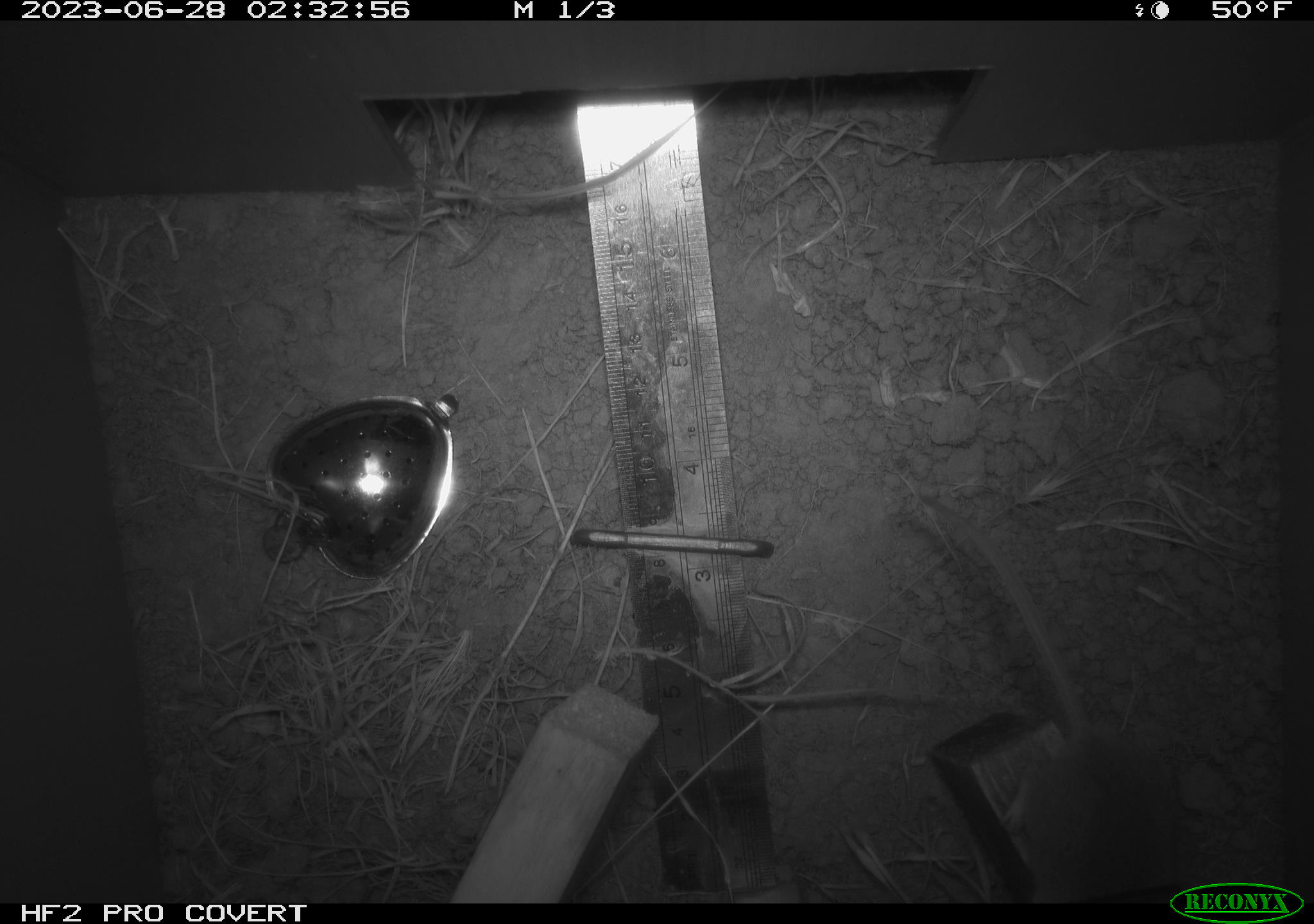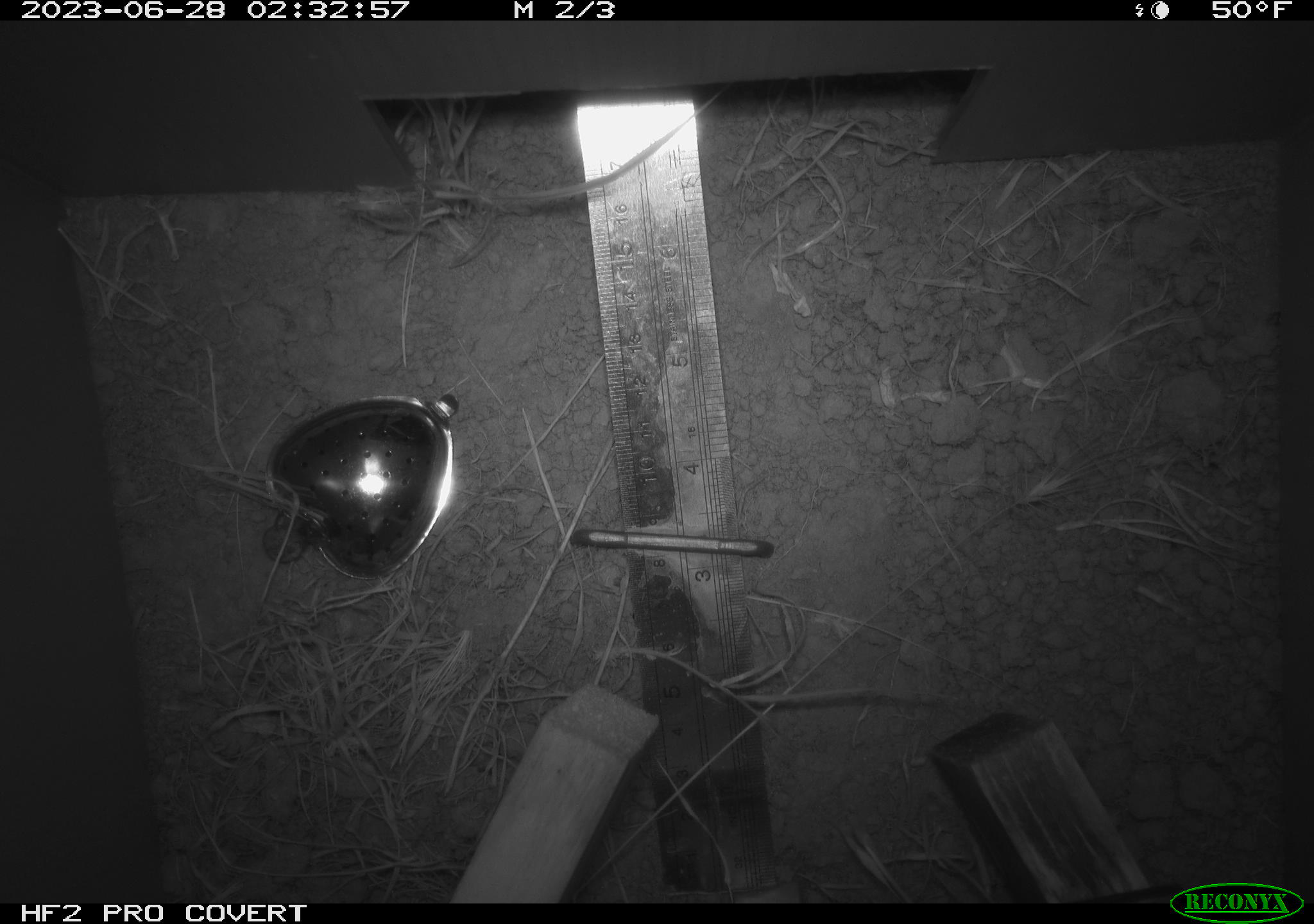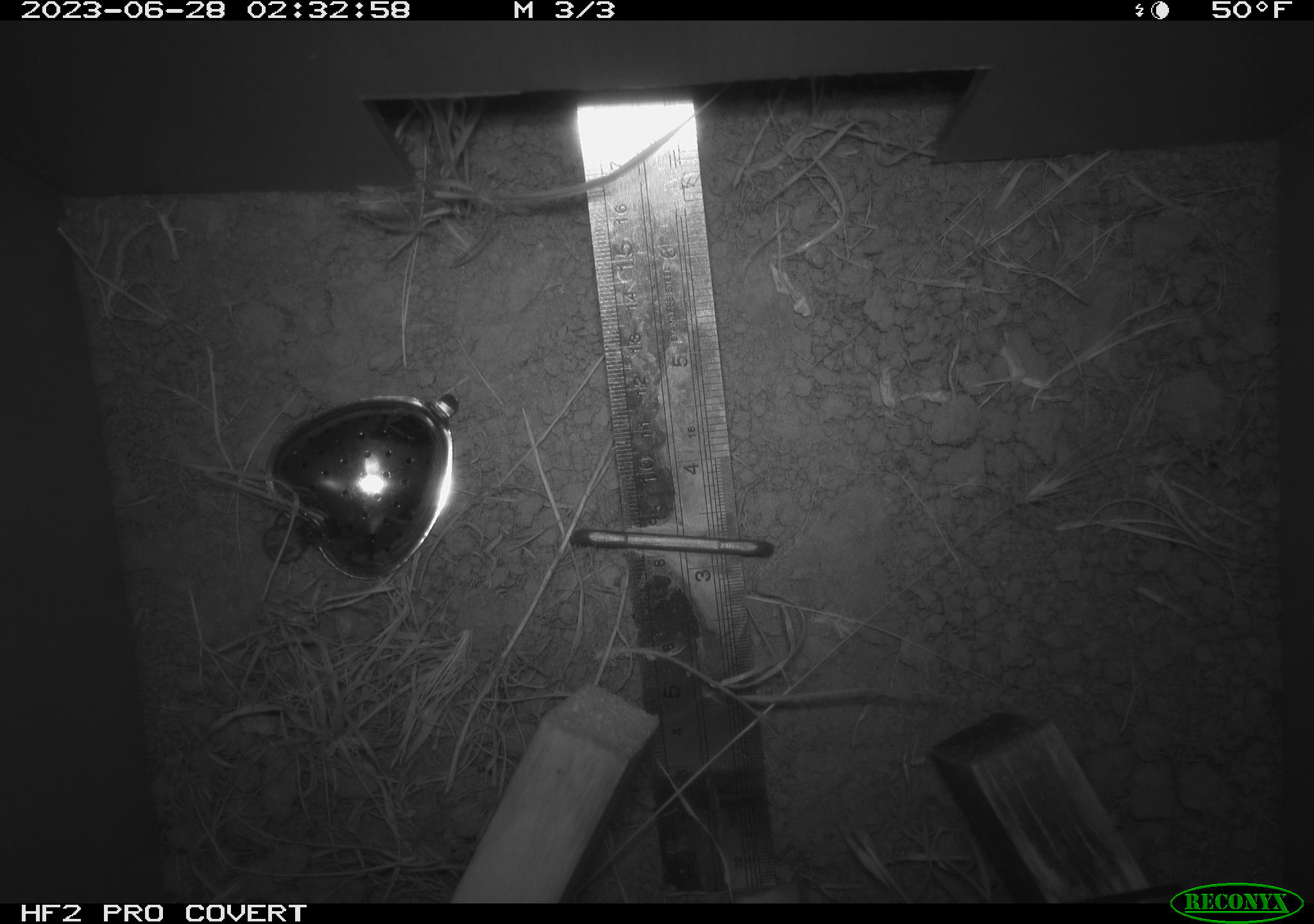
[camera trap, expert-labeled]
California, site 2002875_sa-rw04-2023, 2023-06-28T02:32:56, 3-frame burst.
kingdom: Animalia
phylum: Chordata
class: Mammalia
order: Rodentia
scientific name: Rodentia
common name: mouse species